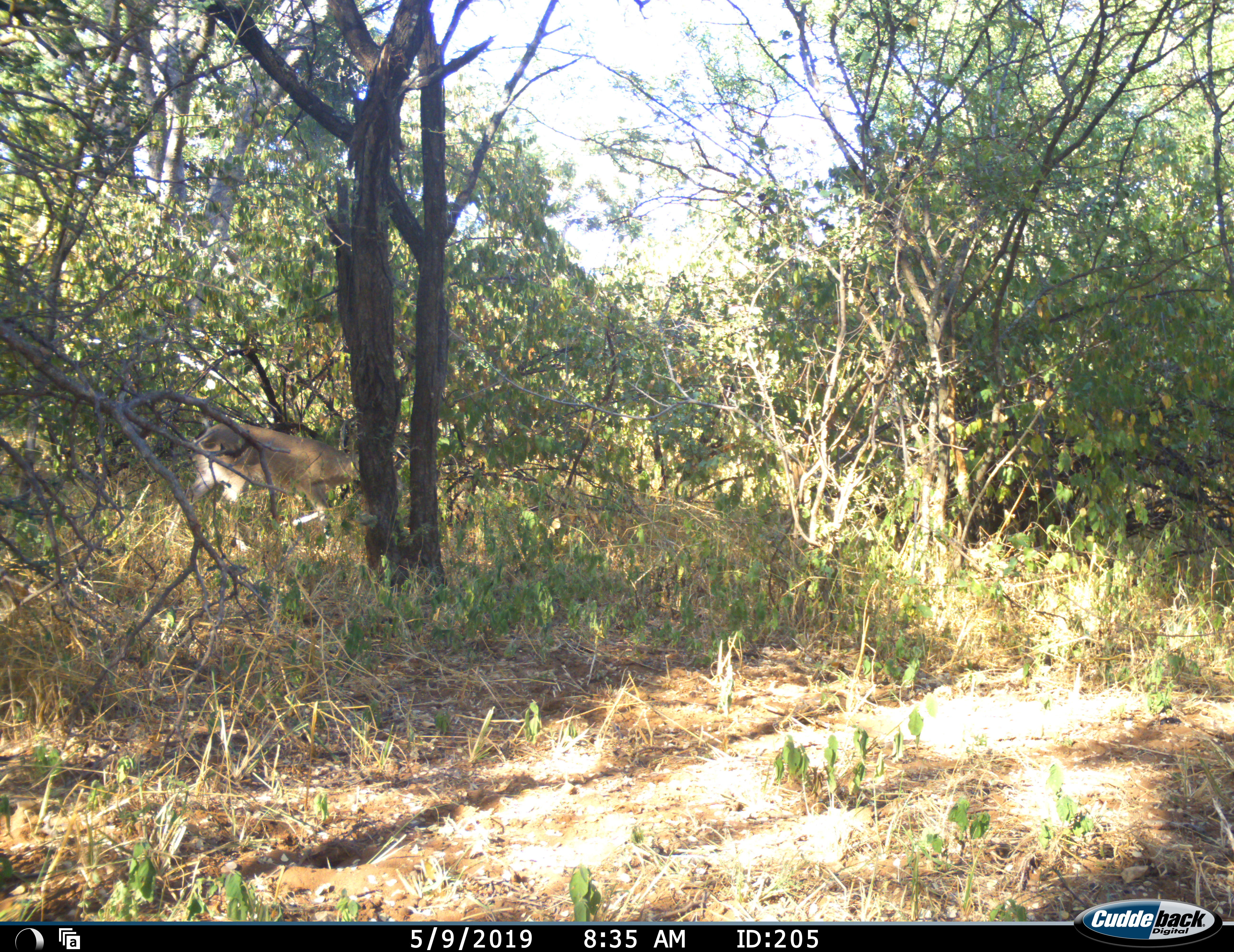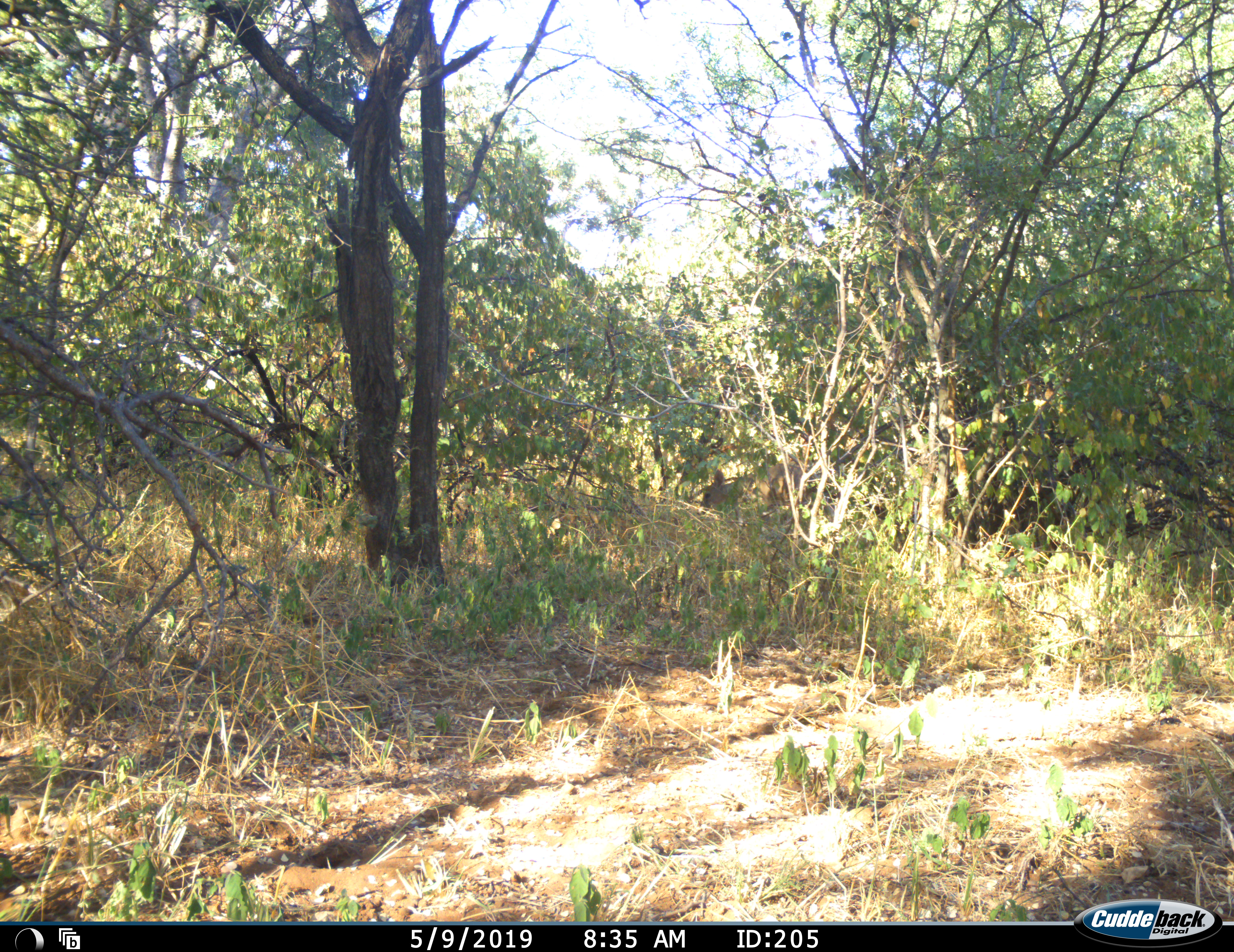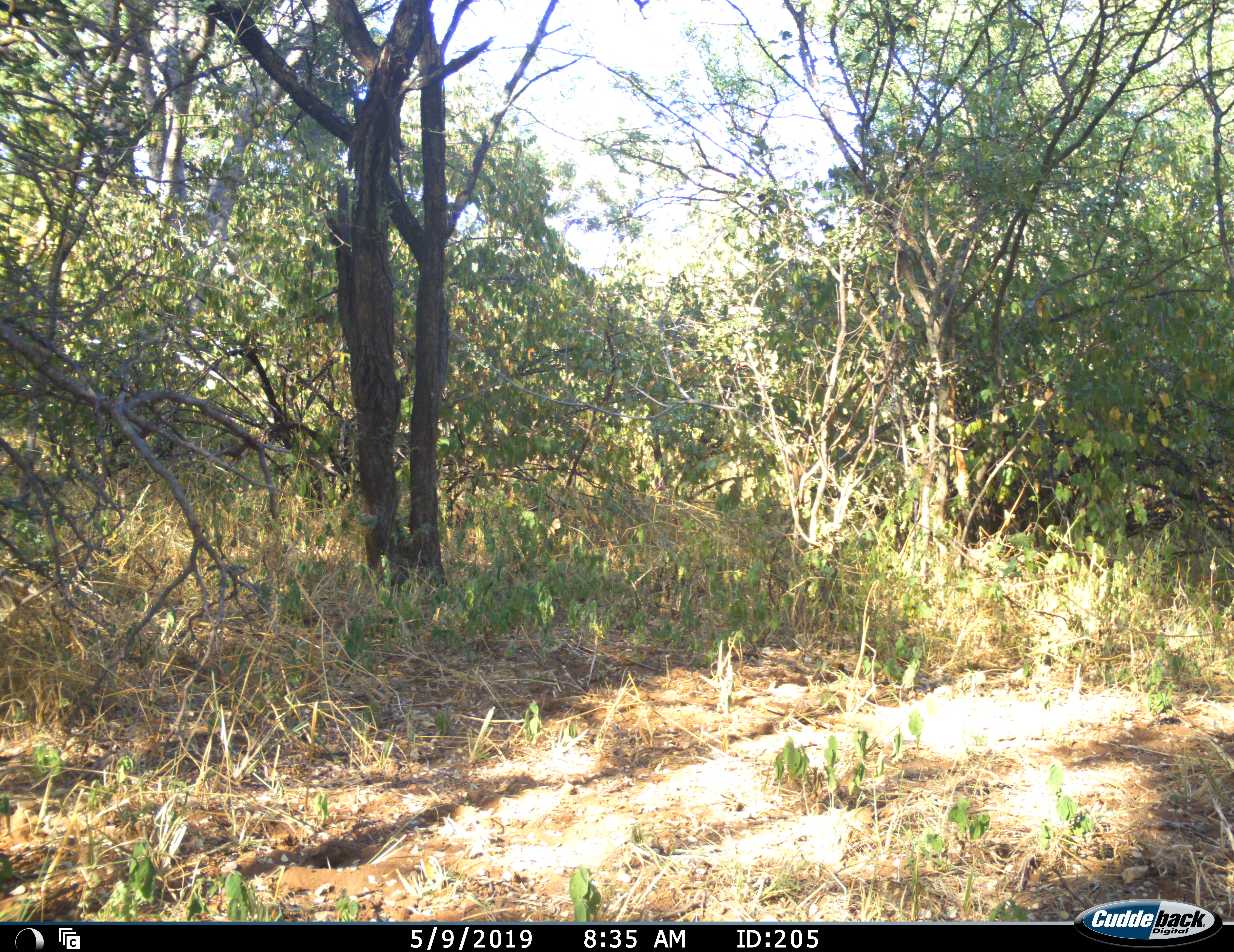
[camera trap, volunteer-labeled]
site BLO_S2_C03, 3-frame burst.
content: unidentified animal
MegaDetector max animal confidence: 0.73